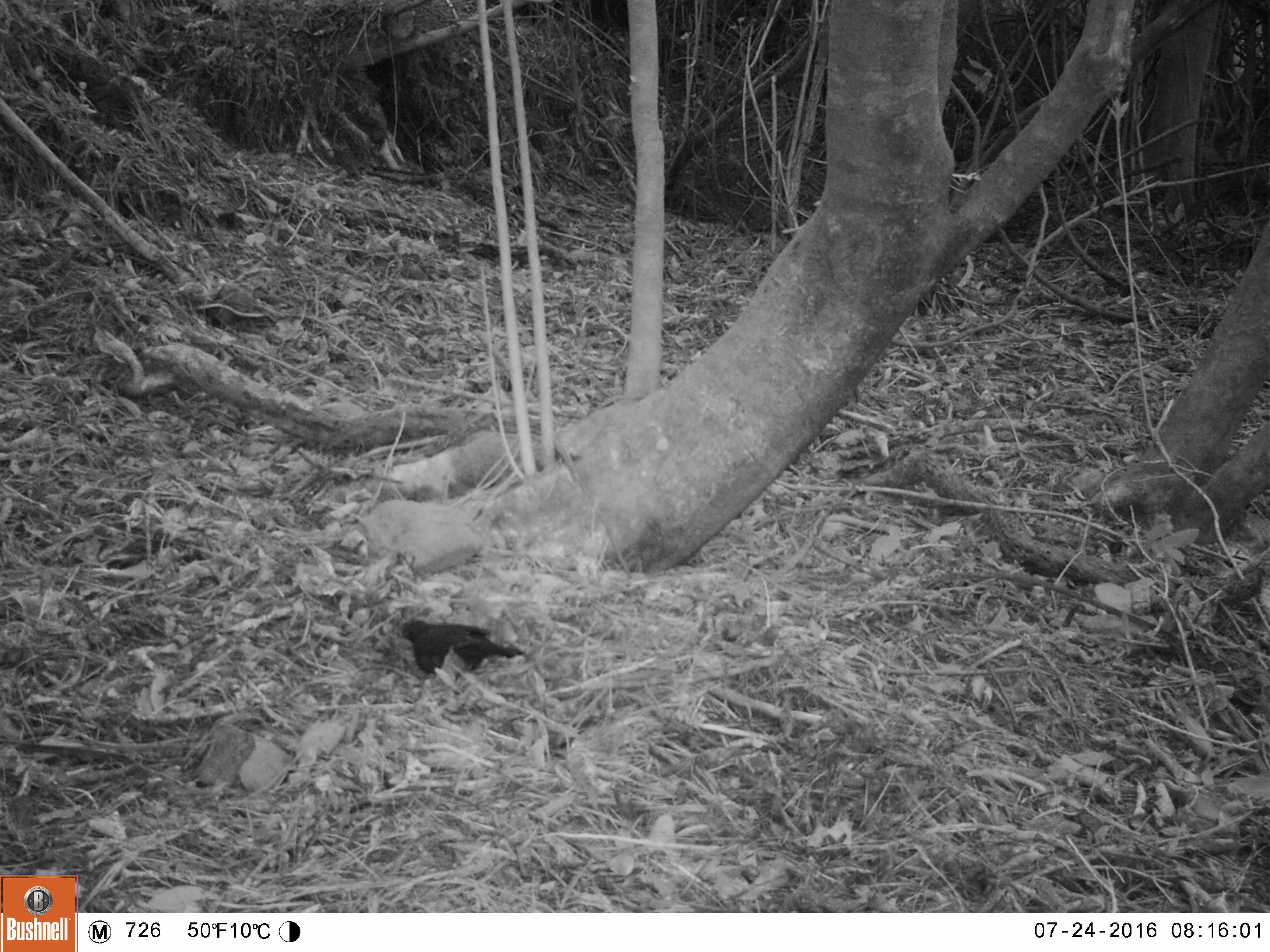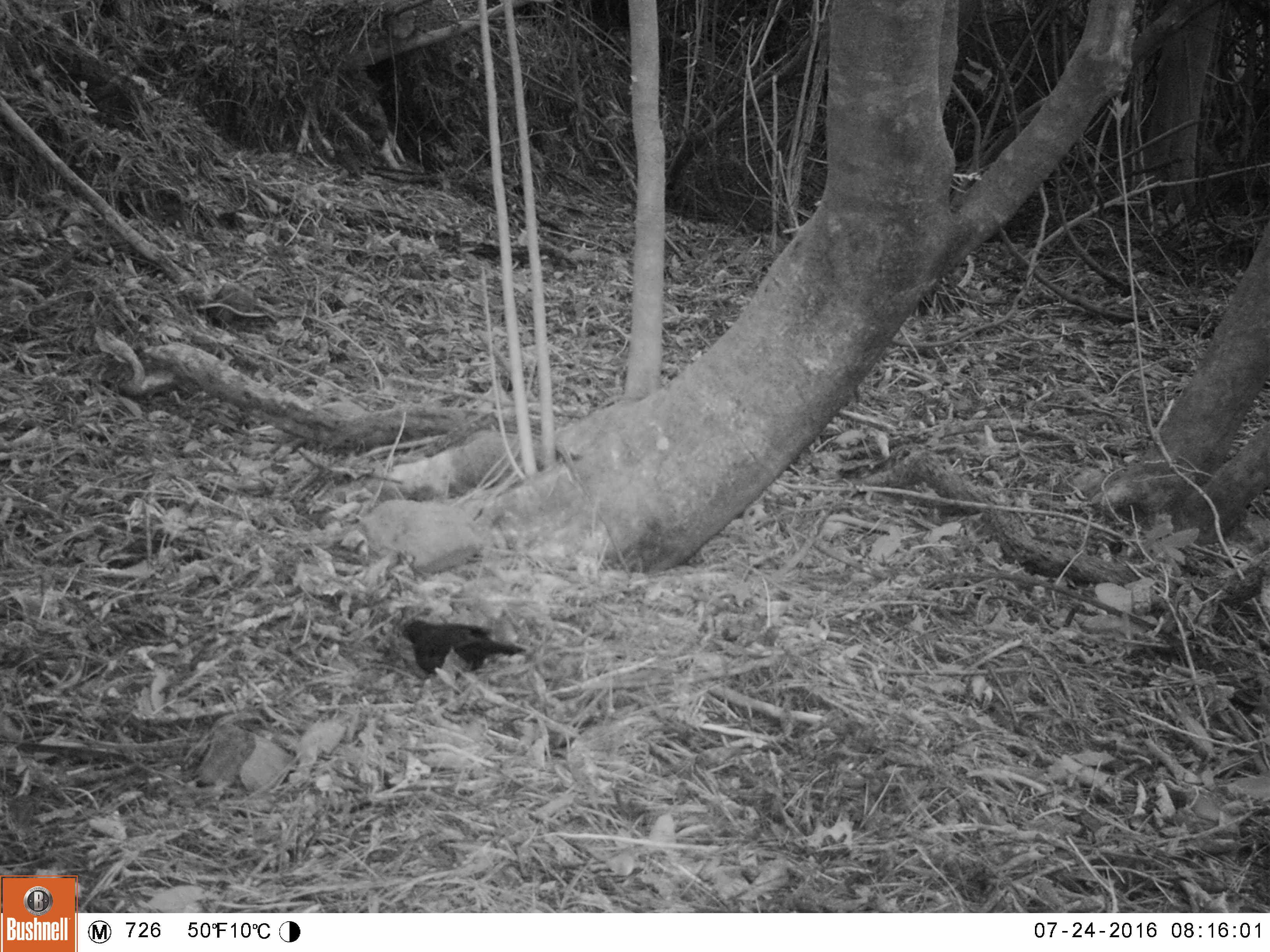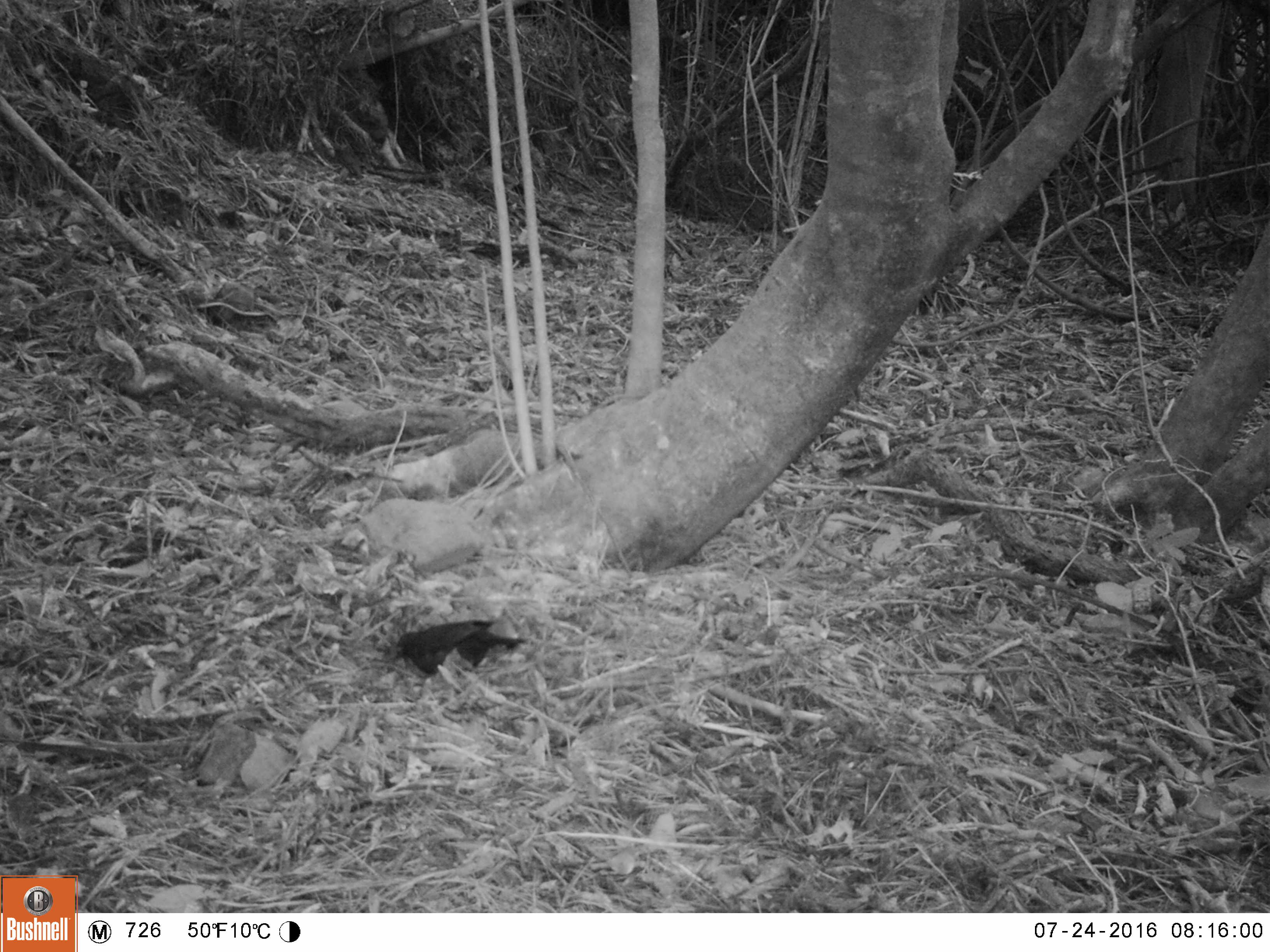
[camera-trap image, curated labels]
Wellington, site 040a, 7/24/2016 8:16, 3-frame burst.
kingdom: Animalia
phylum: Chordata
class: Aves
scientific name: Aves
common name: bird